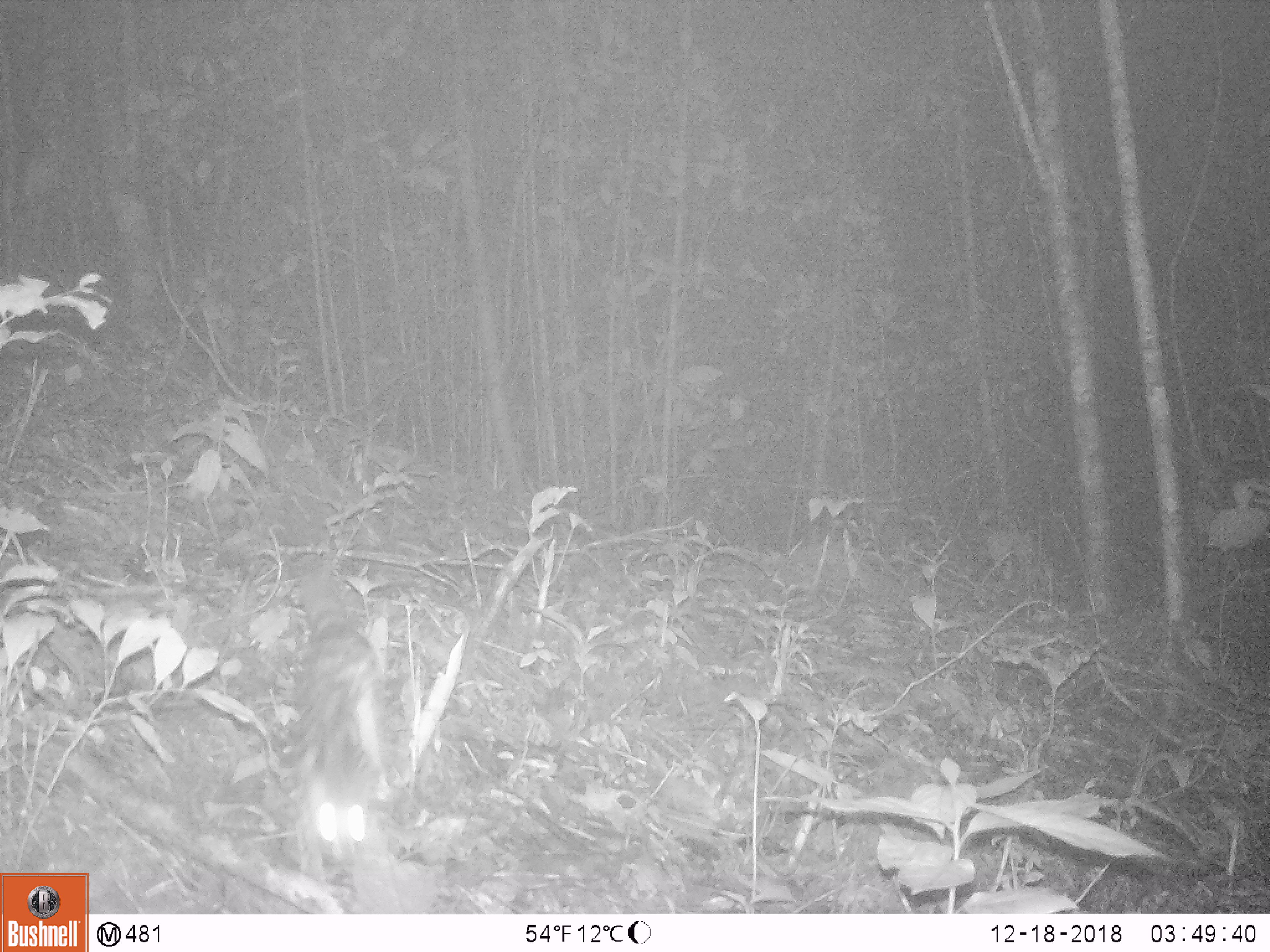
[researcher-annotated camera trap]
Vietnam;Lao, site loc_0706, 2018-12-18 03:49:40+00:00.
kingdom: Animalia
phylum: Chordata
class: Mammalia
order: Carnivora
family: Mustelidae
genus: Melogale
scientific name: Melogale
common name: ferret badger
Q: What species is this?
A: Ferret badger (Melogale).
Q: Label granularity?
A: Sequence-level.